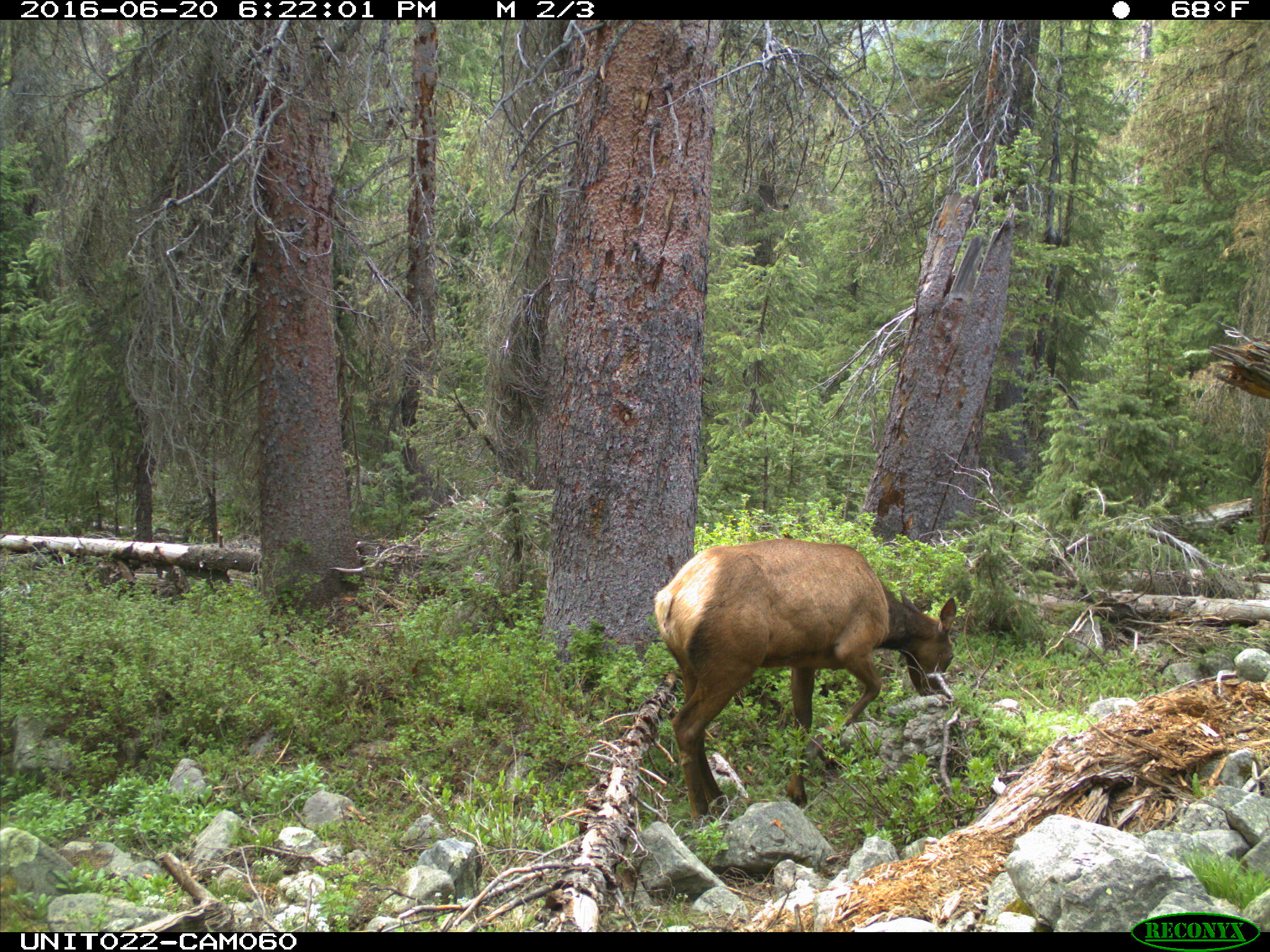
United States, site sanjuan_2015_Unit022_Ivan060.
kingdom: Animalia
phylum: Chordata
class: Mammalia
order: Artiodactyla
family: Cervidae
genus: Cervus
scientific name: Cervus elaphus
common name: red deer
Cervus elaphus (red deer).